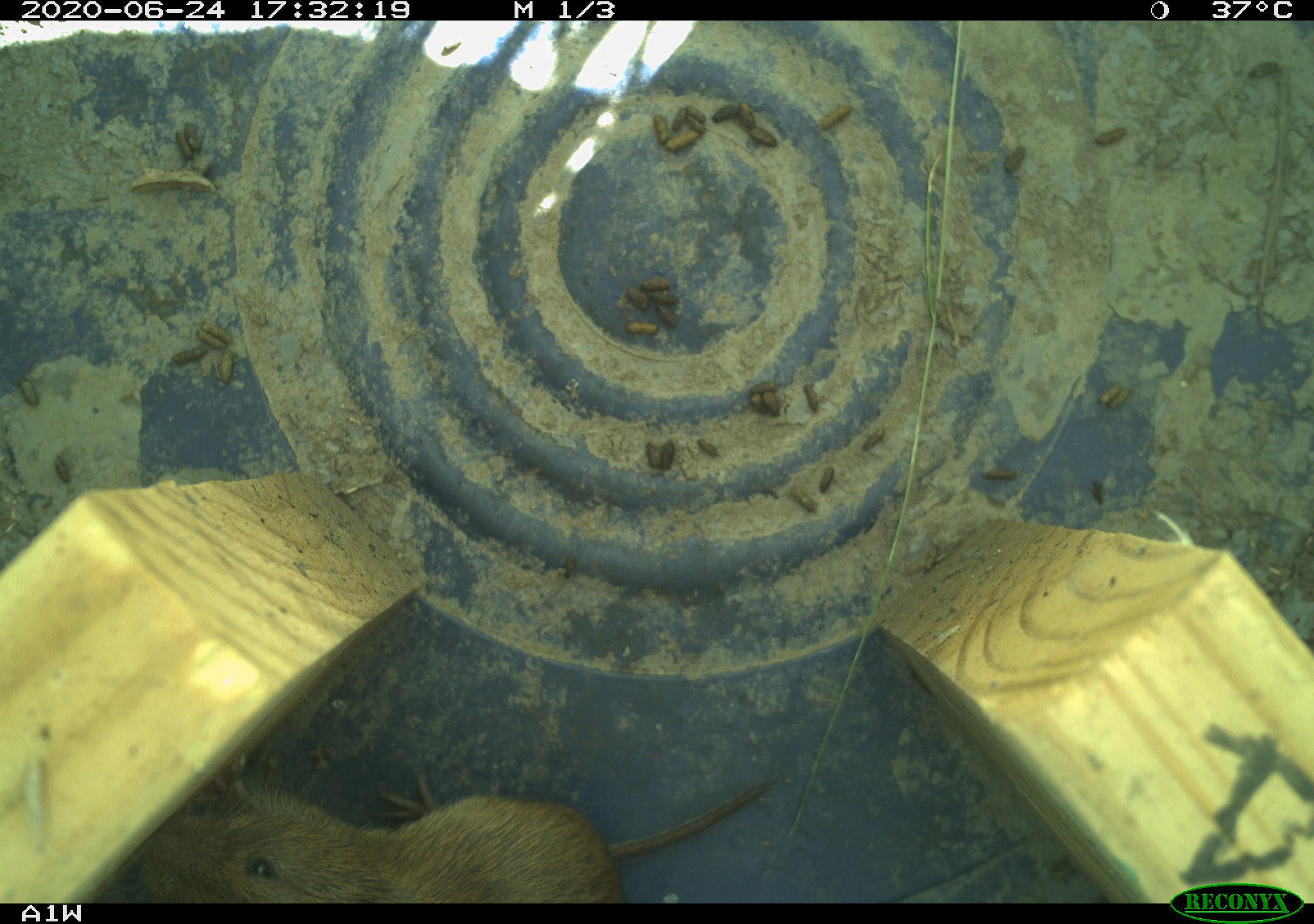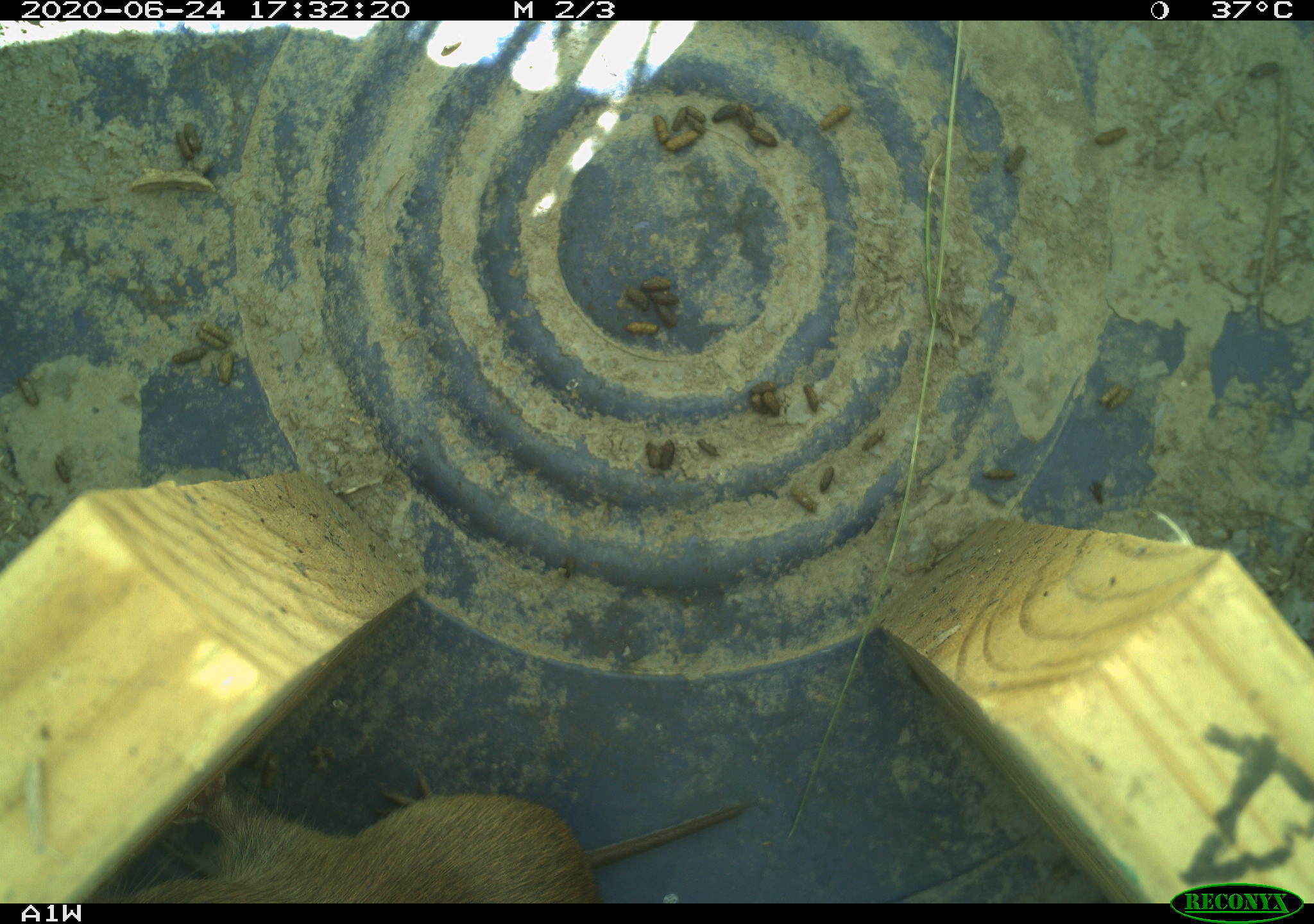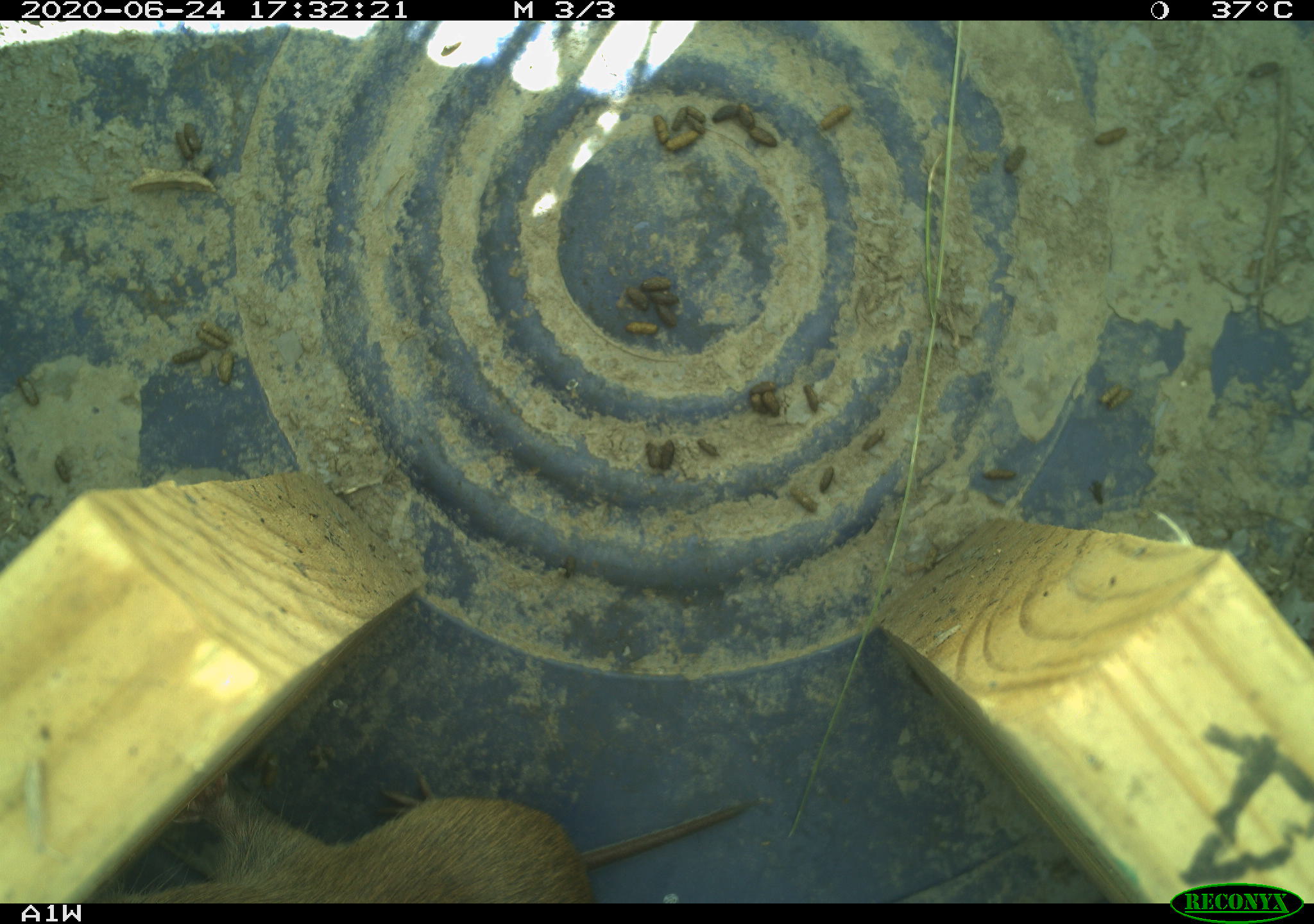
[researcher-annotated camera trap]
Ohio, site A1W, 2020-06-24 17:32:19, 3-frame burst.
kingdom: Animalia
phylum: Chordata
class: Mammalia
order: Rodentia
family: Cricetidae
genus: Microtus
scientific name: Microtus pennsylvanicus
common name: meadow vole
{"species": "meadow vole (Microtus pennsylvanicus)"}